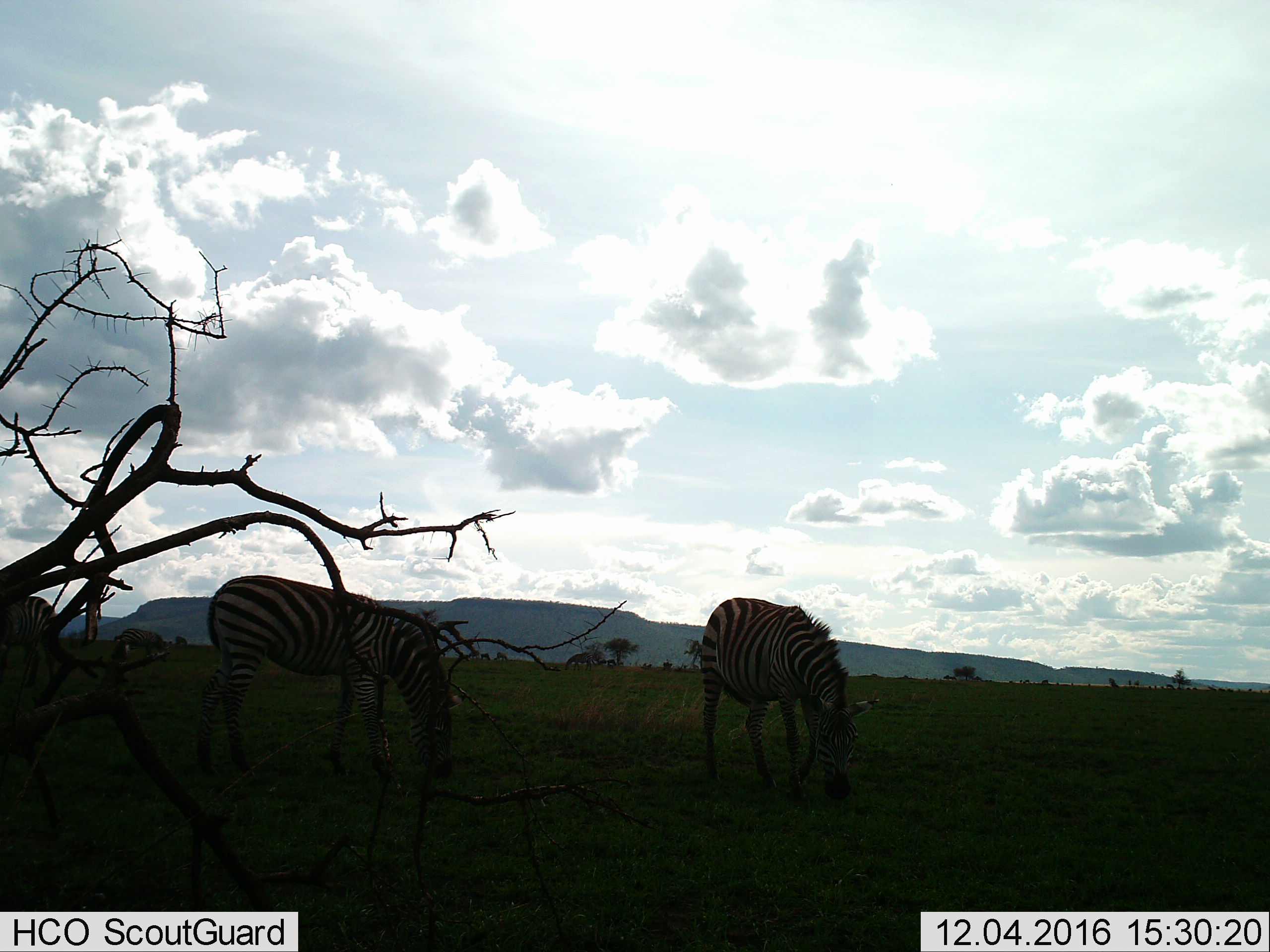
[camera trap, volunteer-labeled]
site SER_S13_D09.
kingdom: Animalia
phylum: Chordata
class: Mammalia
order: Perissodactyla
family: Equidae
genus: Equus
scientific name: Equus quagga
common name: plains zebra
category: zebraplains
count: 4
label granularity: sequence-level